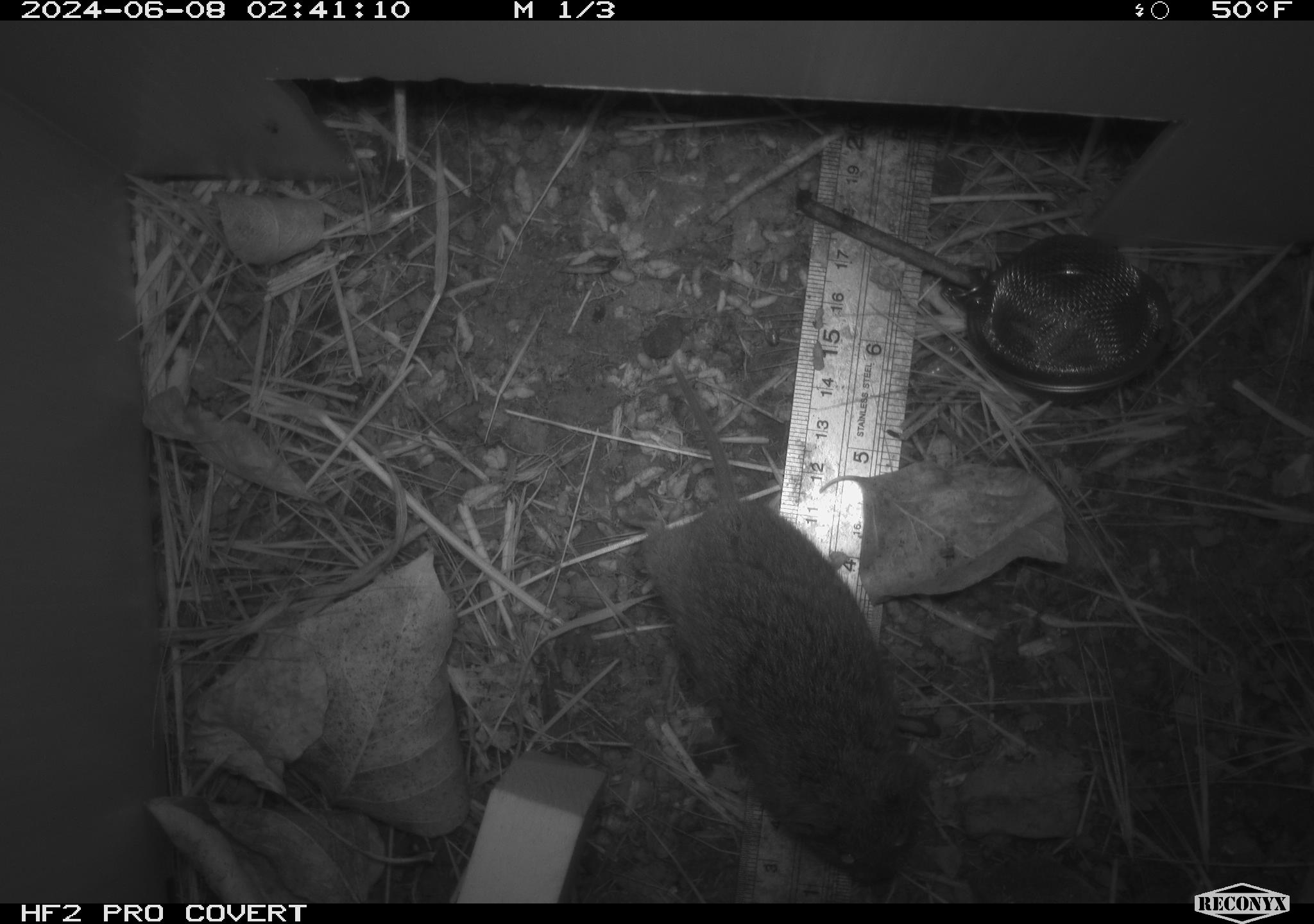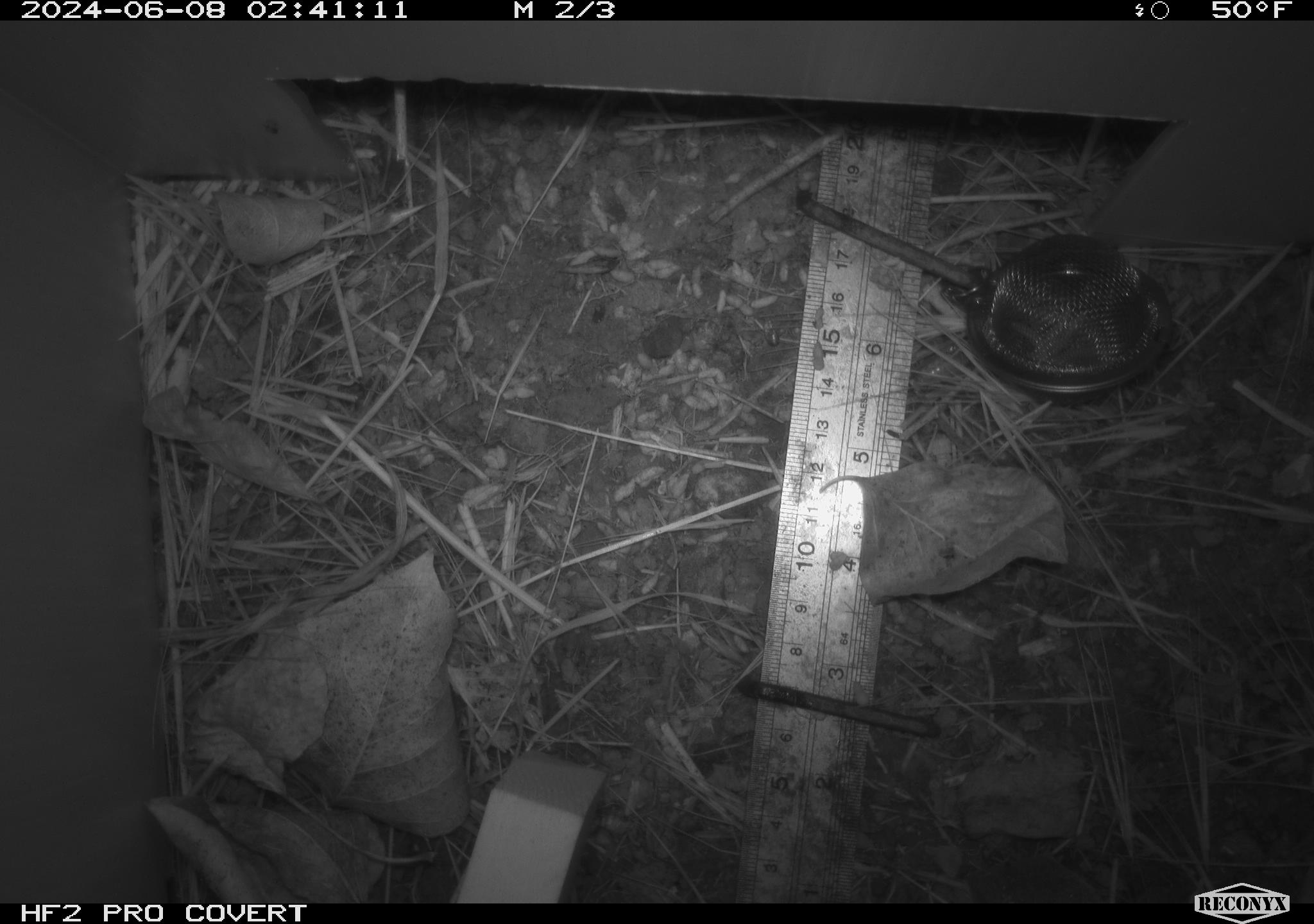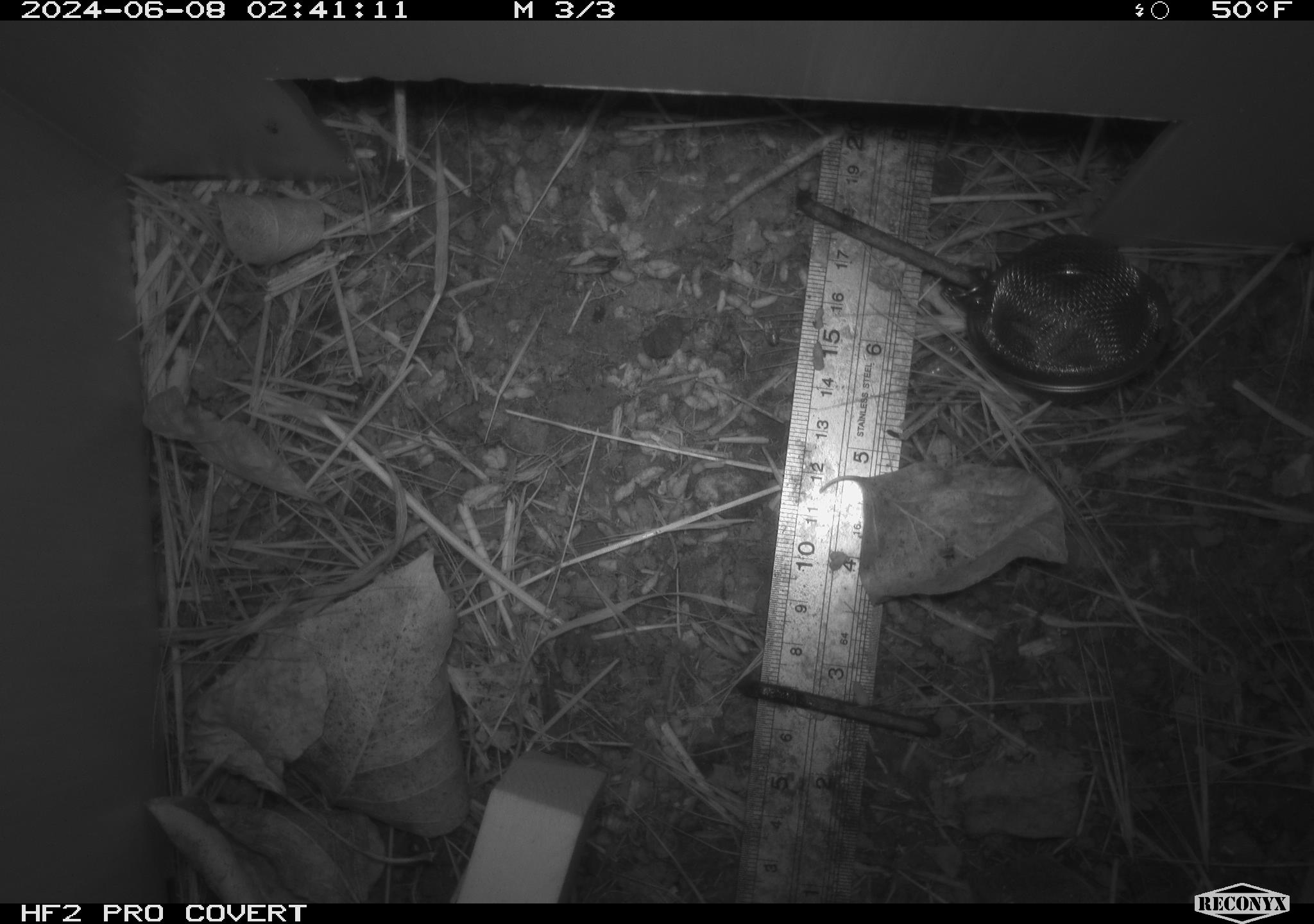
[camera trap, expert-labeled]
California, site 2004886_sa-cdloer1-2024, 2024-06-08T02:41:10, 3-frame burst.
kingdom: Animalia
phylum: Chordata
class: Mammalia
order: Rodentia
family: Cricetidae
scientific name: Arvicolinae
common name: voles, lemmings, and muskrats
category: arvicolinae subfamily